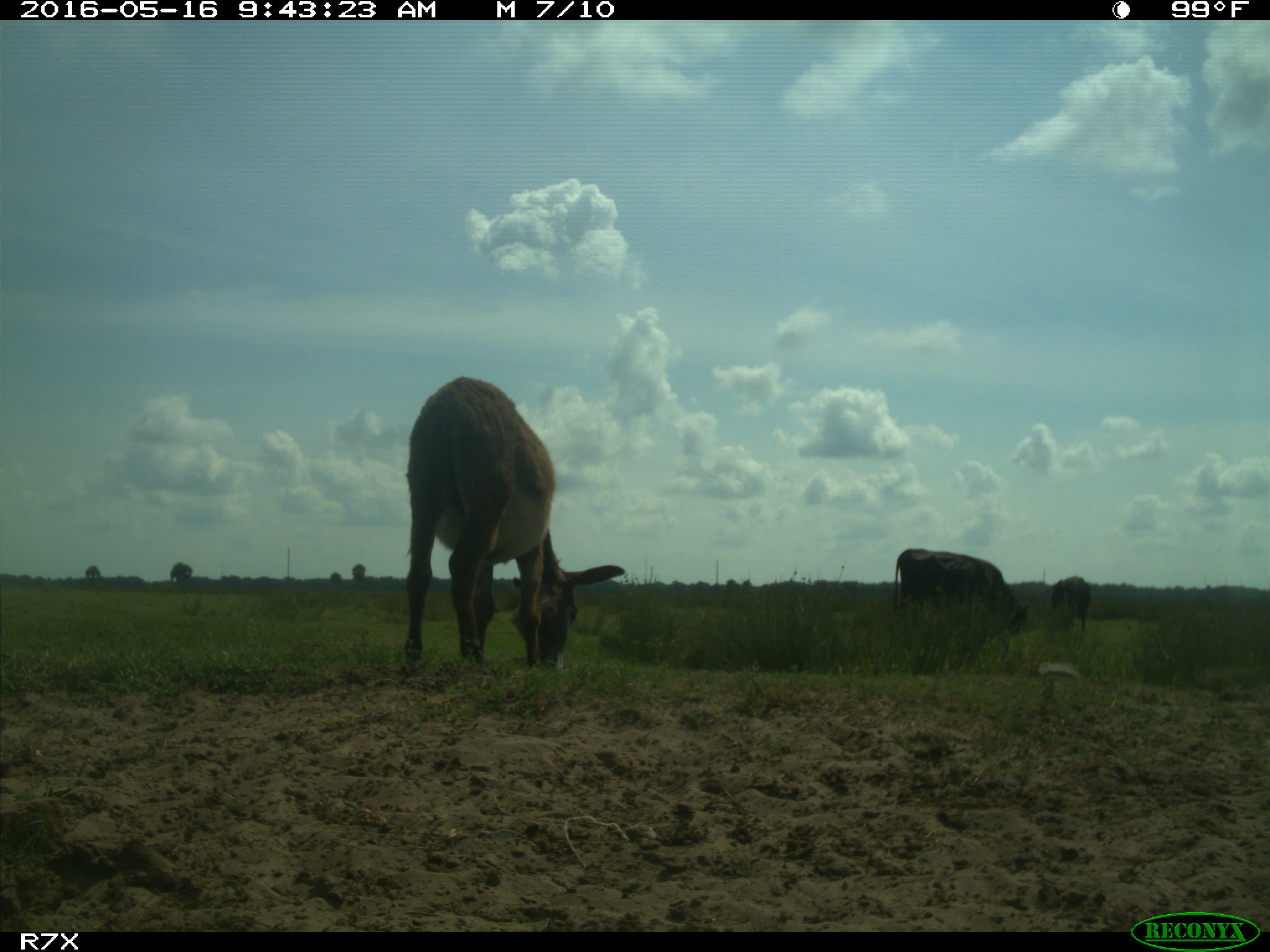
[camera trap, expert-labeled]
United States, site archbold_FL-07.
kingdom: Animalia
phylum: Chordata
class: Mammalia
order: Artiodactyla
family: Bovidae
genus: Bos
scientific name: Bos taurus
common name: domestic cow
Bos taurus (domestic cow).